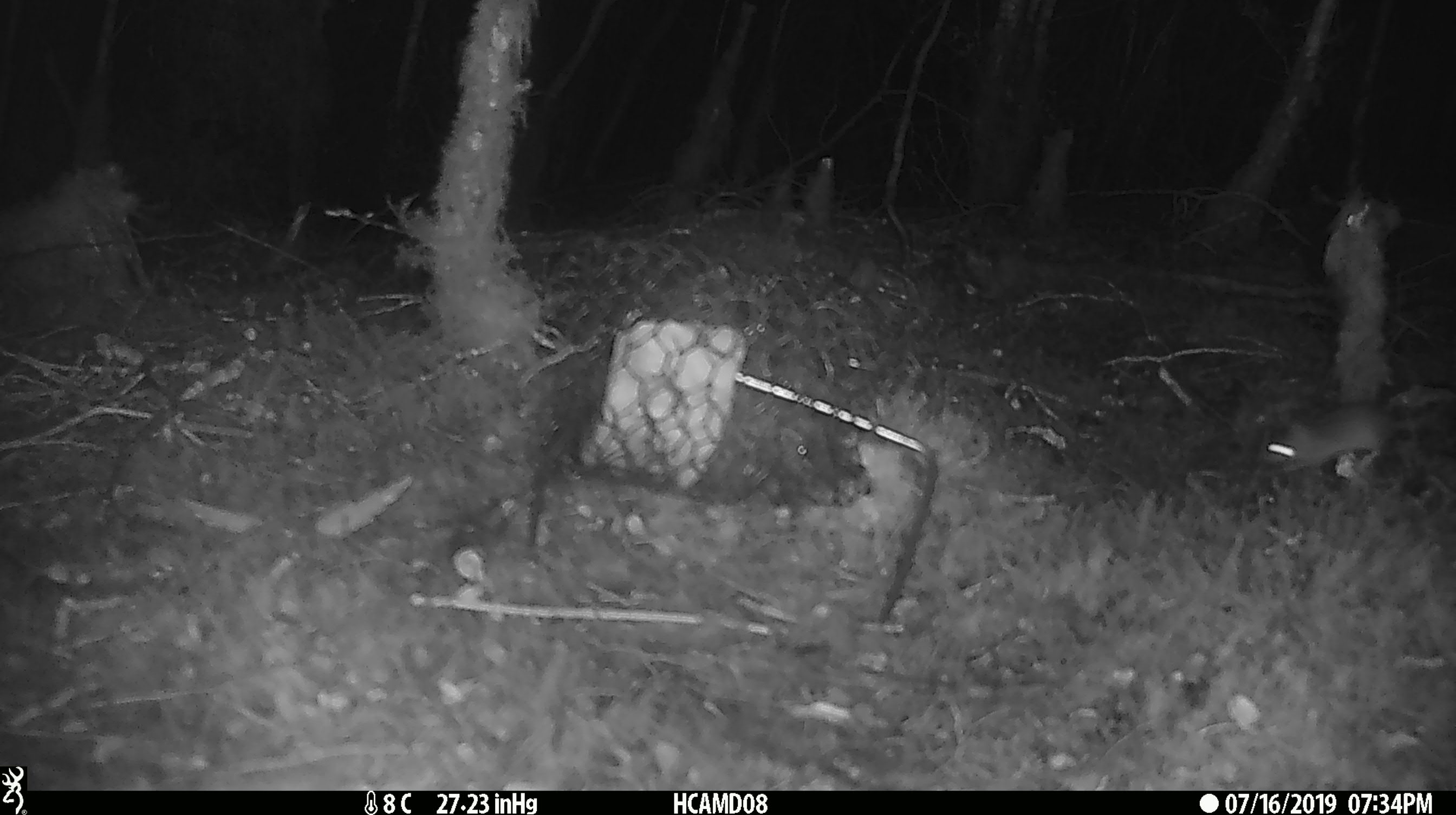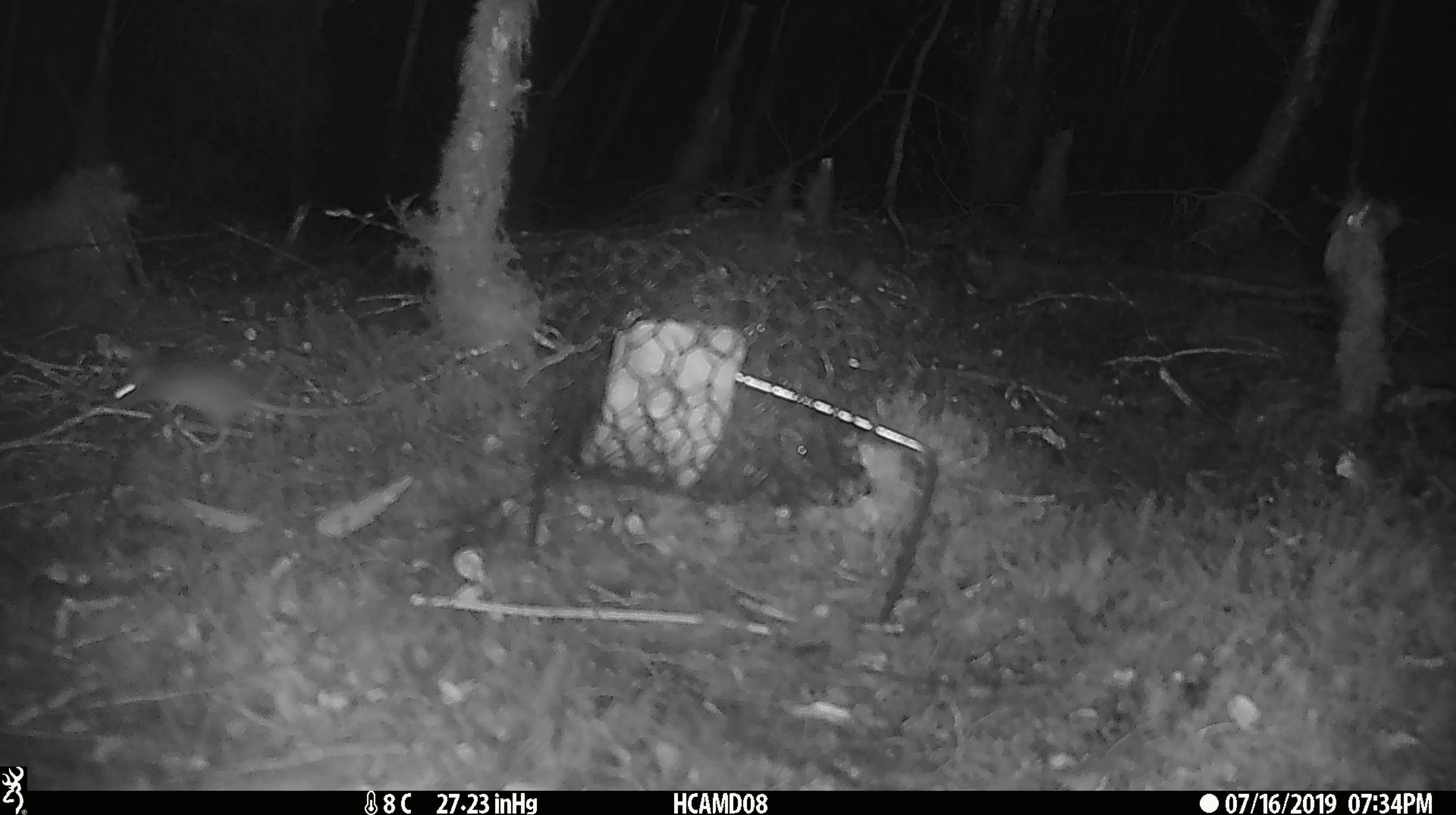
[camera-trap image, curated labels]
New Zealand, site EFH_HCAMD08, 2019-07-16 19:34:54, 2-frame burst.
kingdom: Animalia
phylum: Chordata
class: Mammalia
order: Rodentia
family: Muridae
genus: Mus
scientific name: Mus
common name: mouse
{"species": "mouse (Mus)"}